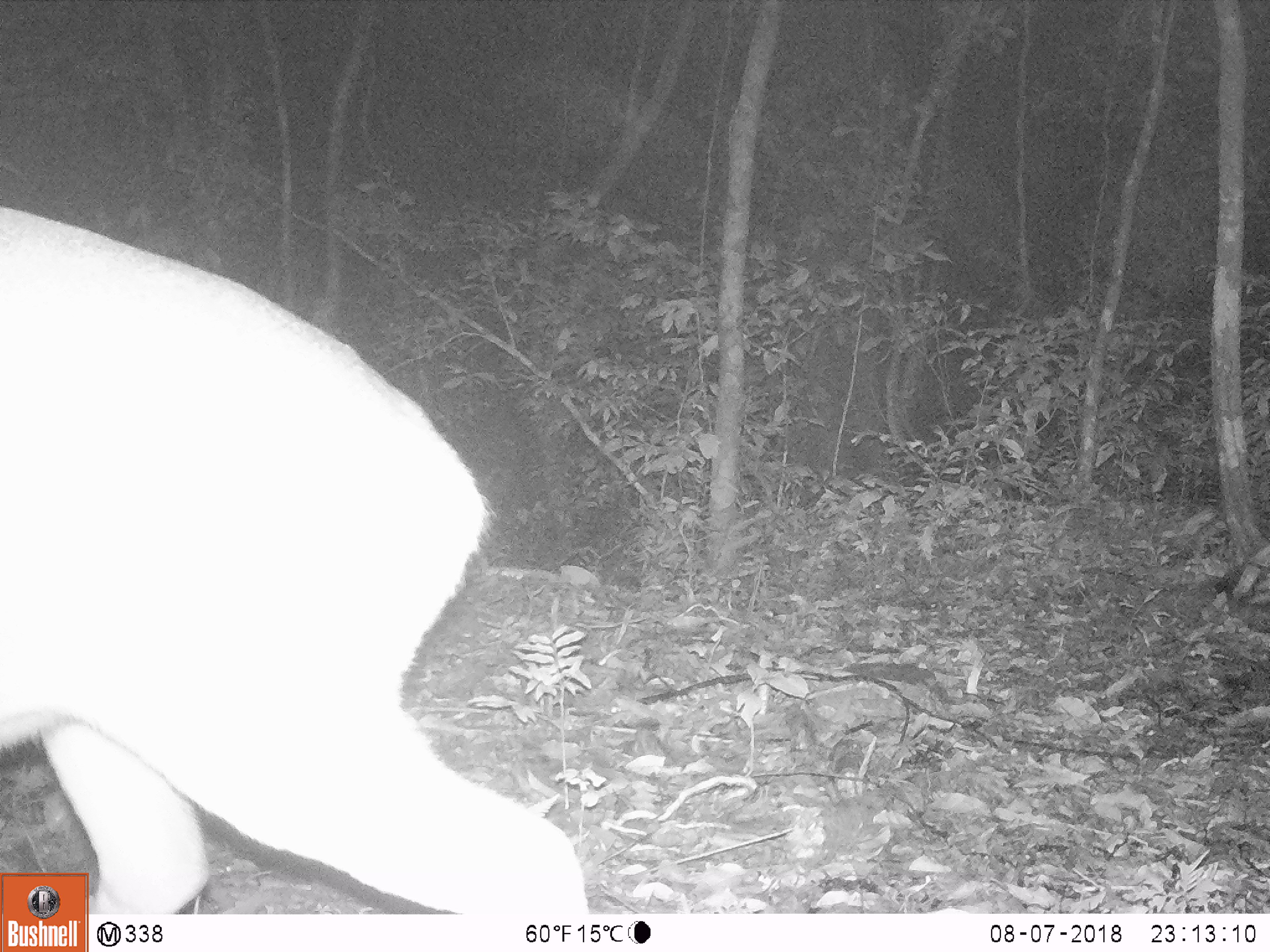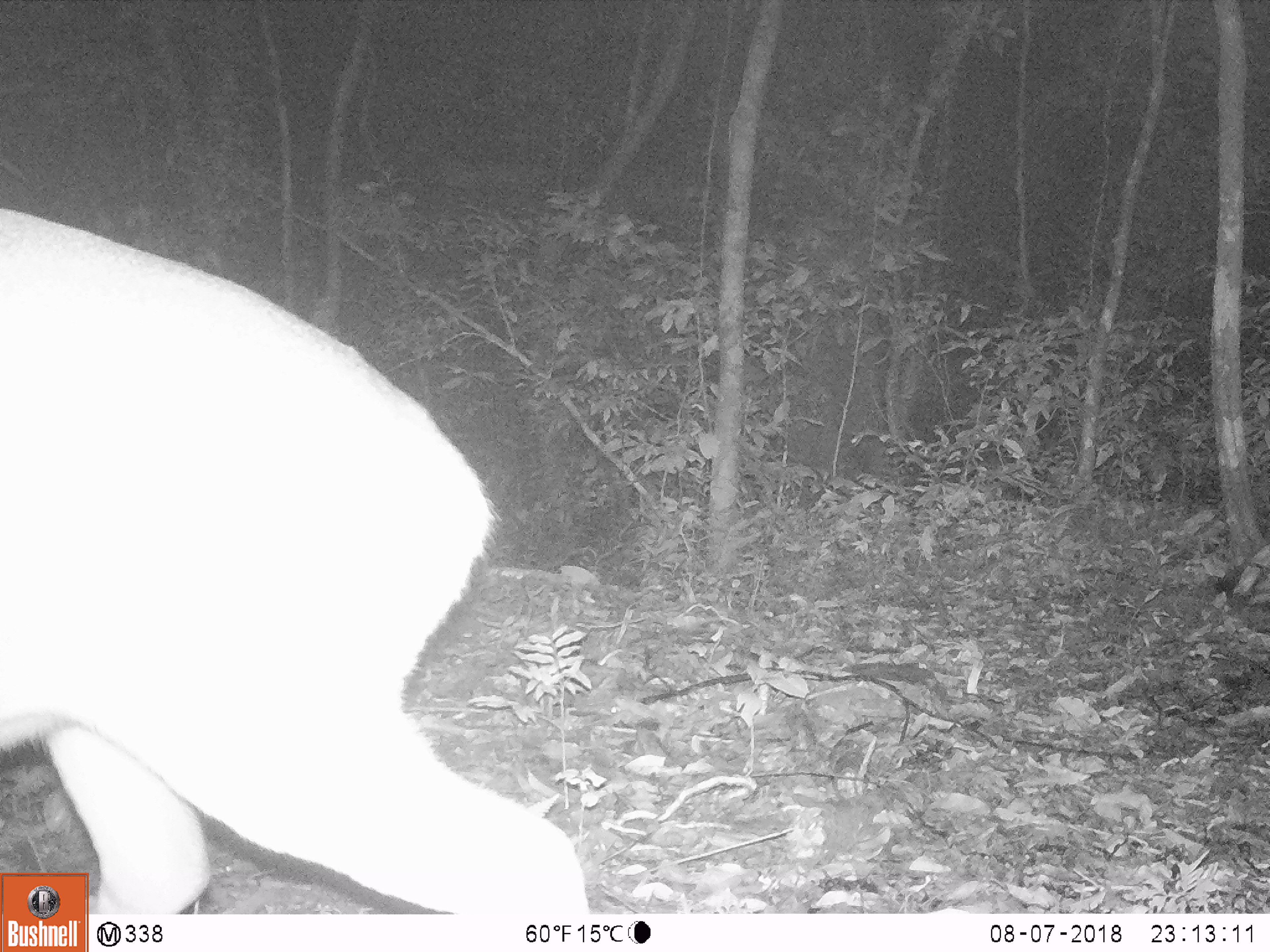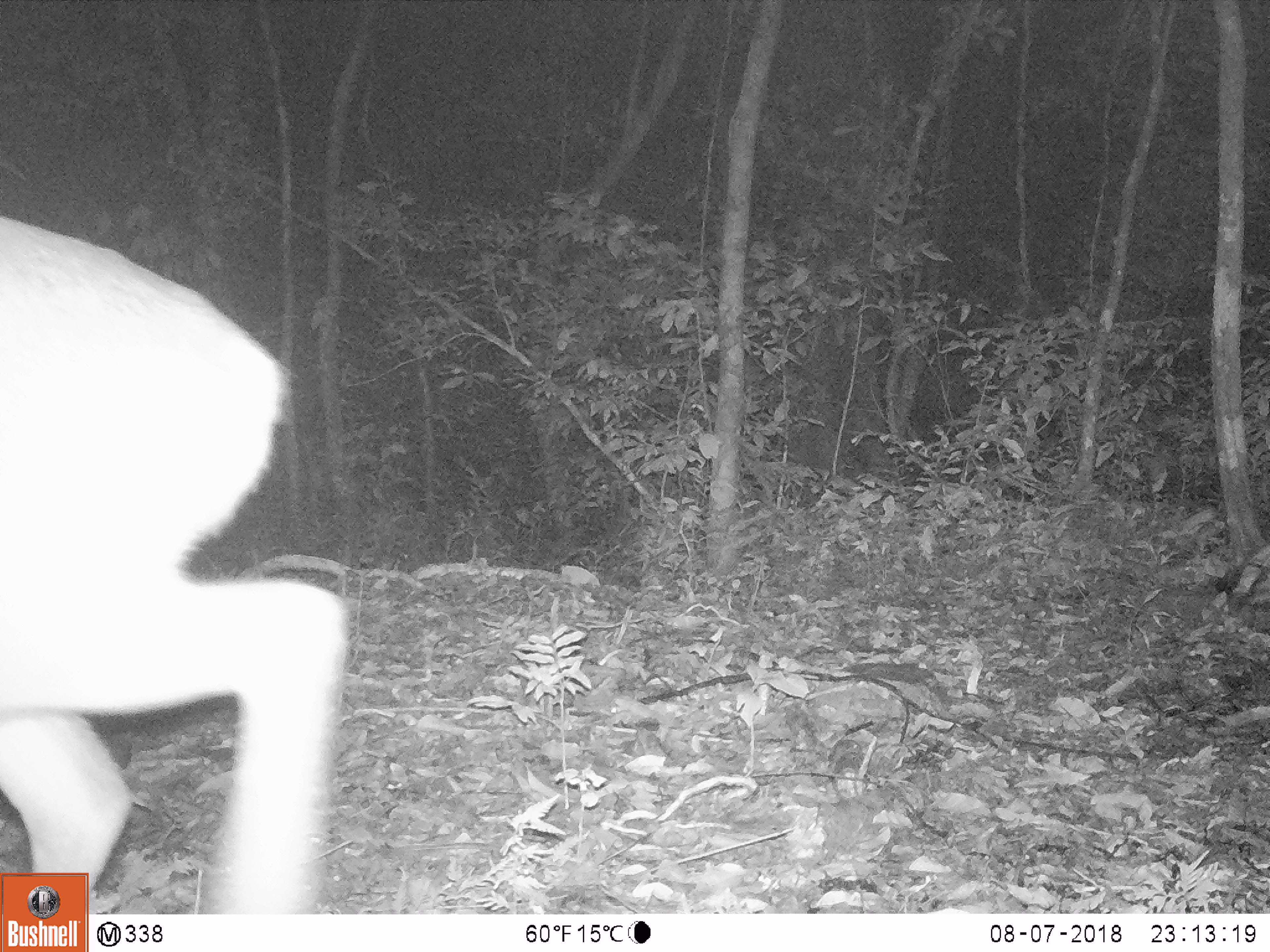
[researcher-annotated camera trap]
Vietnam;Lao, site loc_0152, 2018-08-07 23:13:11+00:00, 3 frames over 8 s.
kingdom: Animalia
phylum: Chordata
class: Mammalia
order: Artiodactyla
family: Cervidae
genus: Muntiacus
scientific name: Muntiacus vuquangensis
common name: large-antlered muntjac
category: large antlered muntjac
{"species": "large antlered muntjac (large-antlered muntjac) (Muntiacus vuquangensis)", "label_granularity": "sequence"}